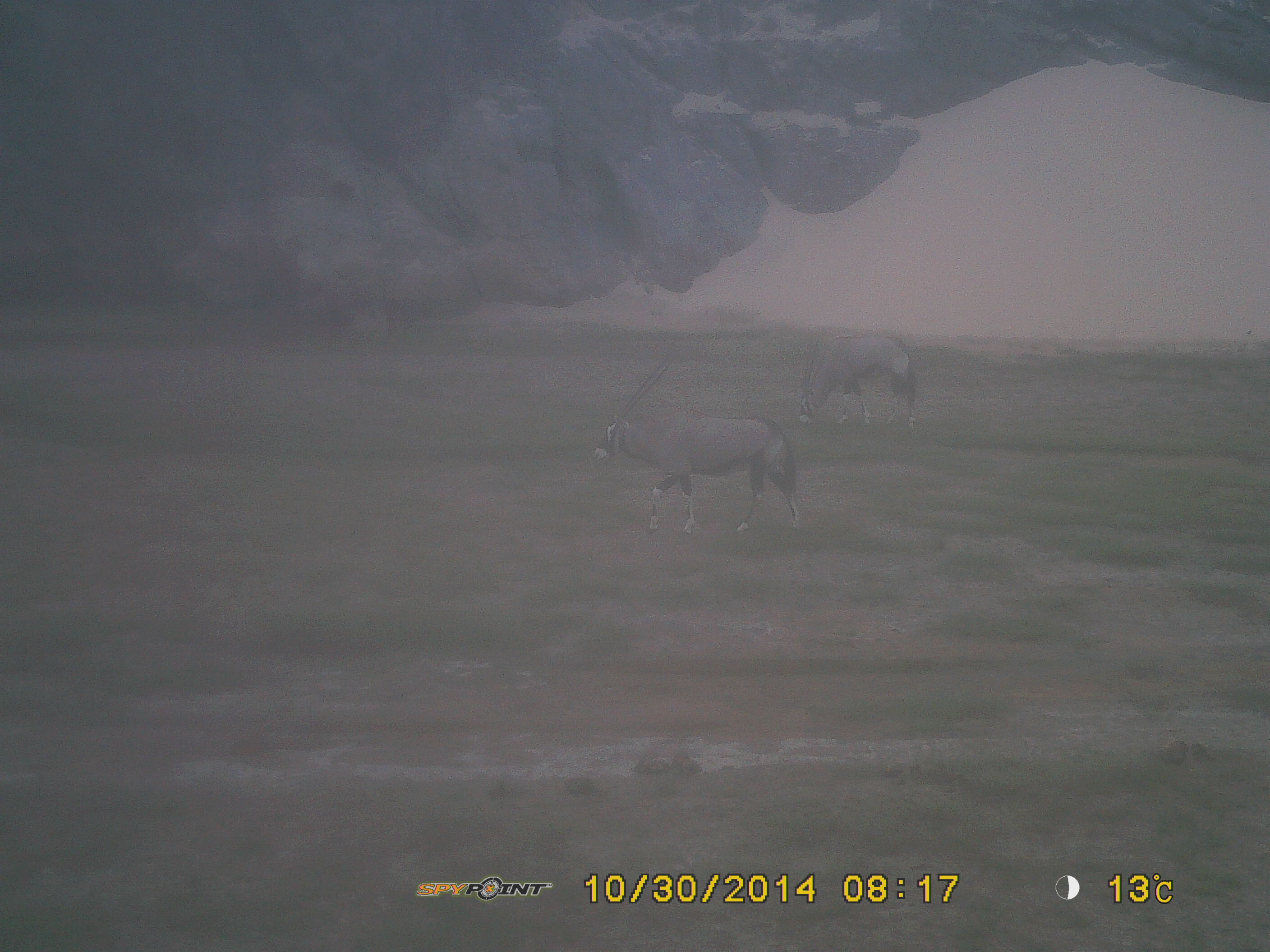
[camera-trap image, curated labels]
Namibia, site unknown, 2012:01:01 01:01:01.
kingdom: Animalia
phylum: Chordata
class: Mammalia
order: Artiodactyla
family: Bovidae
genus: Oryx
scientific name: Oryx gazella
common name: gemsbok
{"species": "Oryx gazella (gemsbok)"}